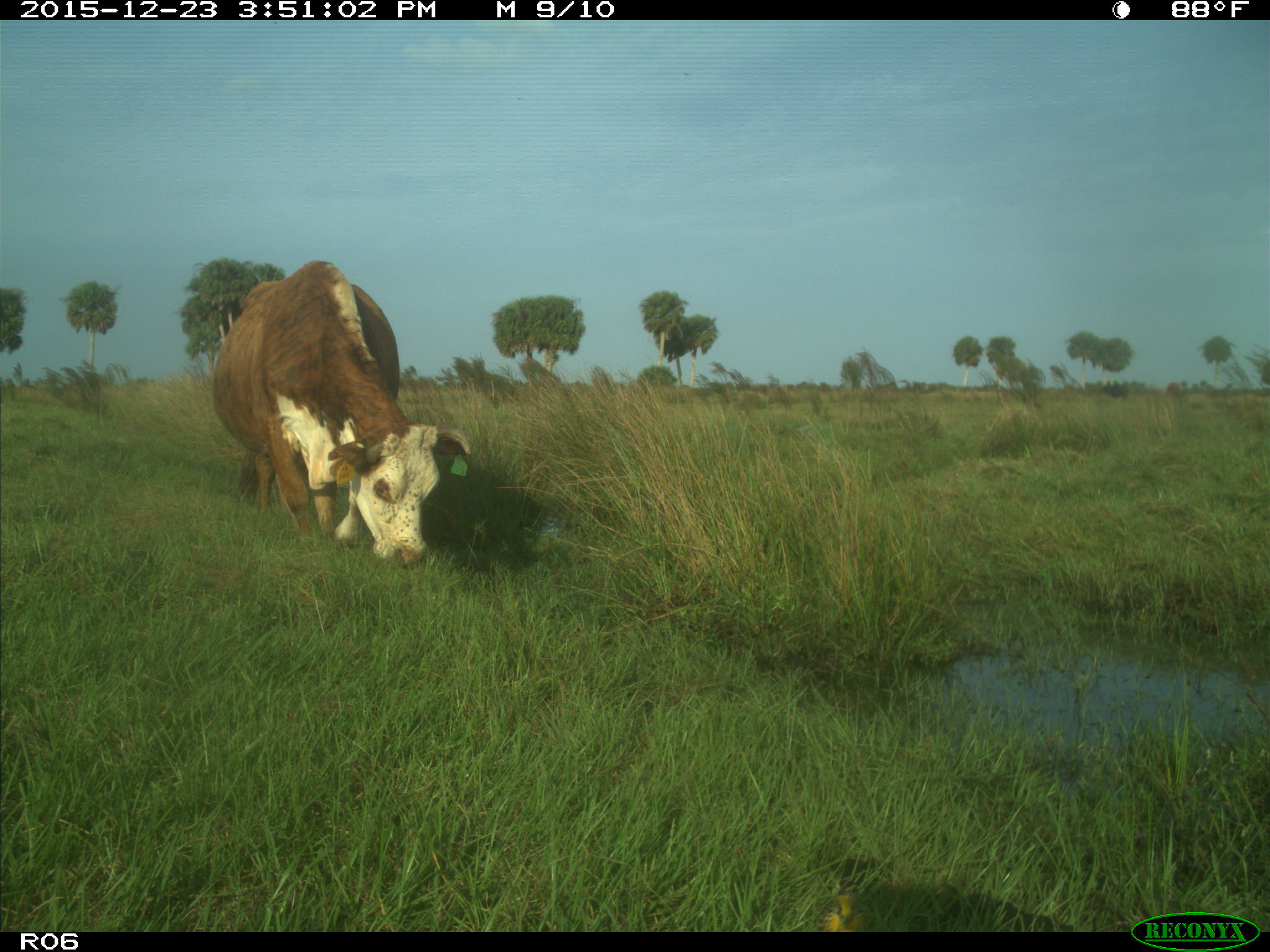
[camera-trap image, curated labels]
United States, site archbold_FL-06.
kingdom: Animalia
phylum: Chordata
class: Mammalia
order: Artiodactyla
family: Bovidae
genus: Bos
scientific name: Bos taurus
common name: domestic cow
Bos taurus (domestic cow).